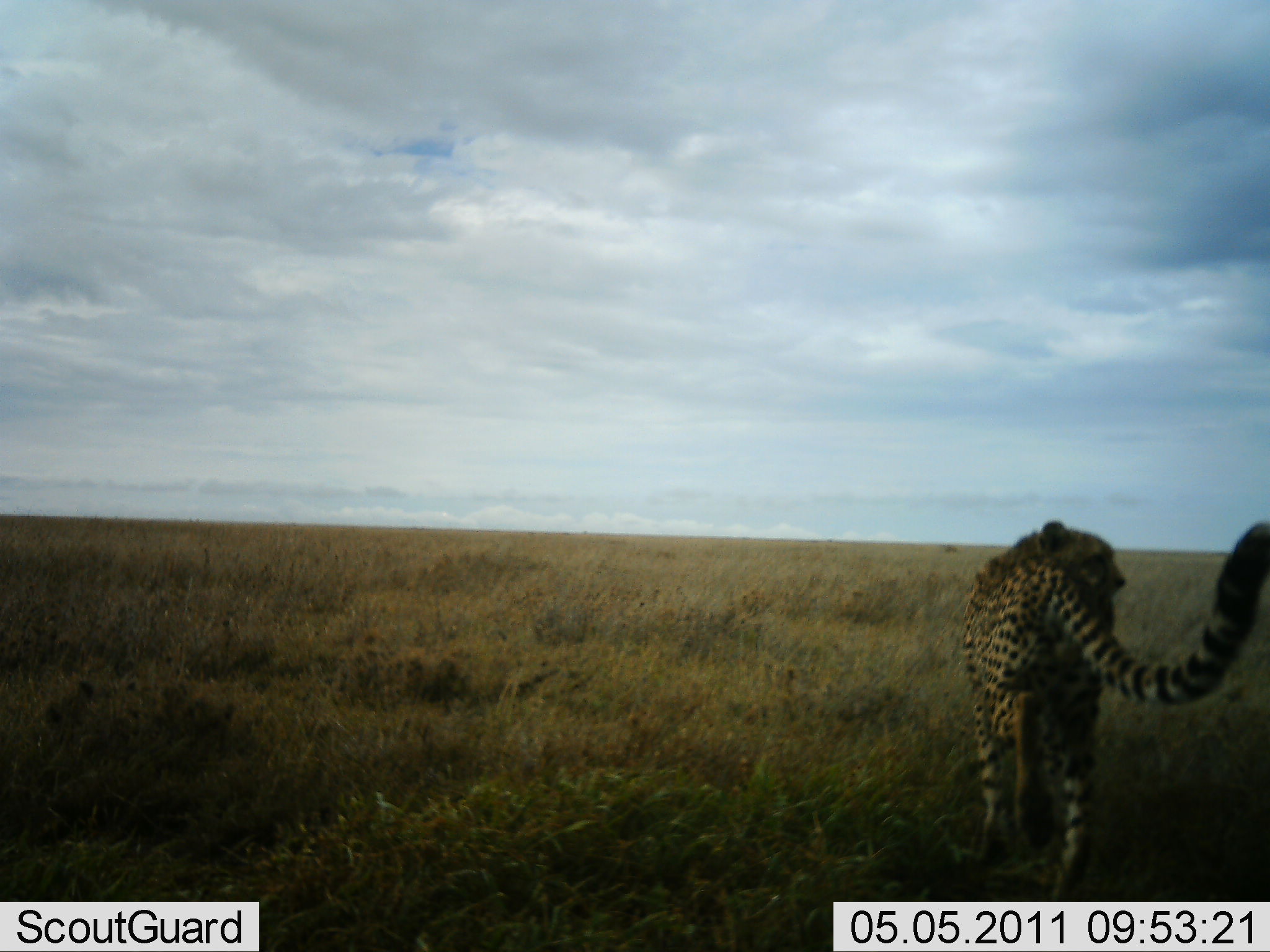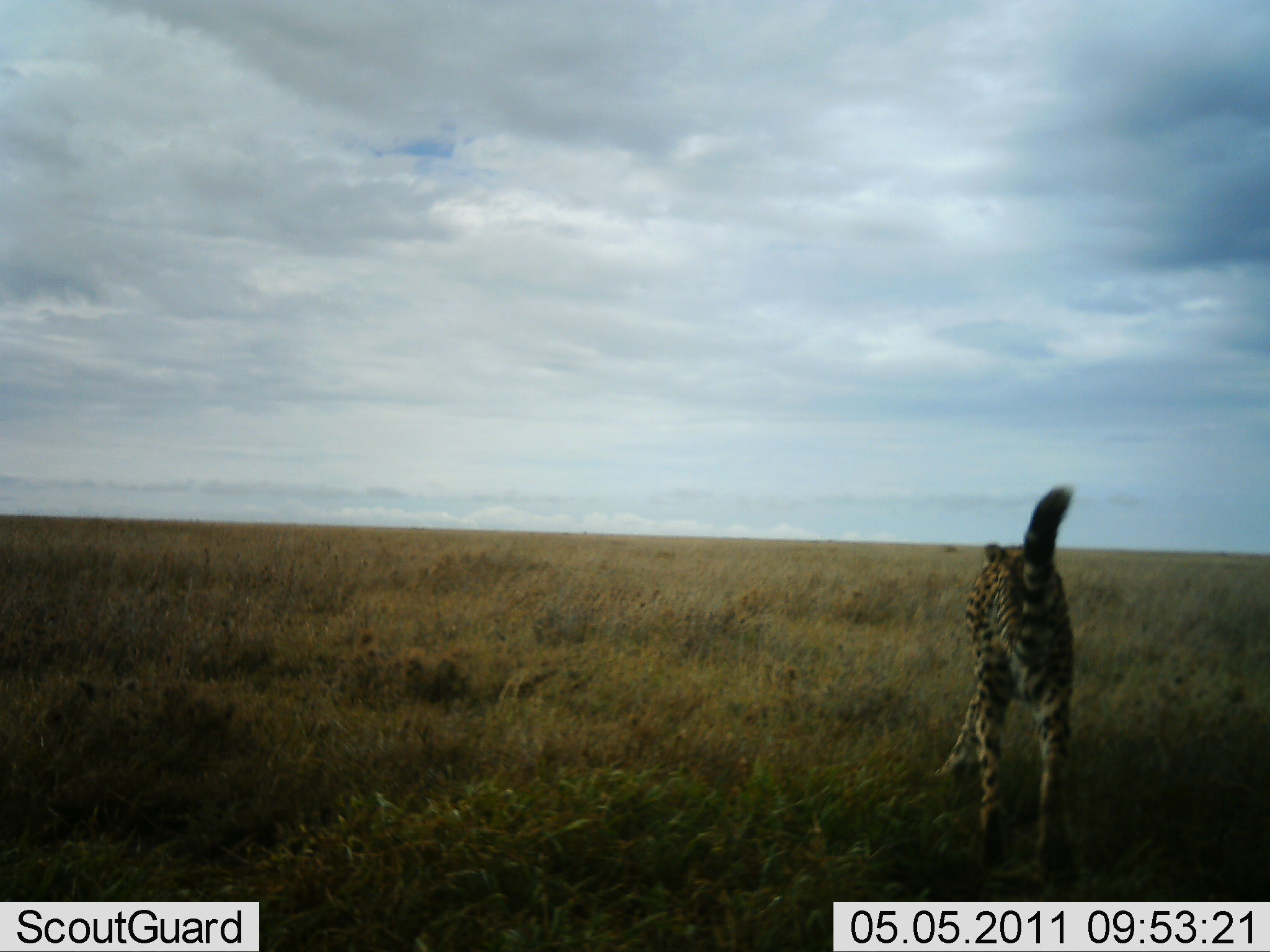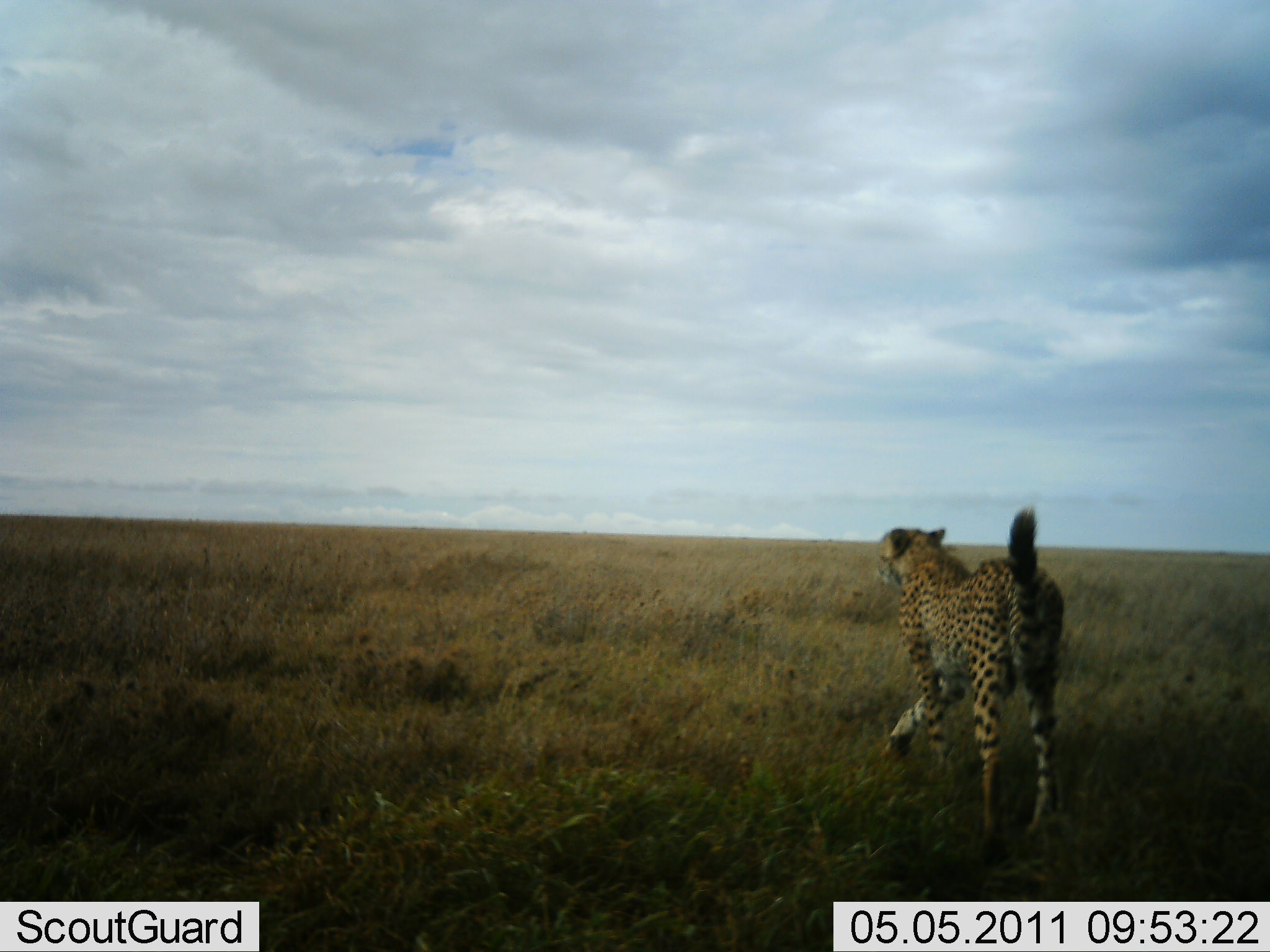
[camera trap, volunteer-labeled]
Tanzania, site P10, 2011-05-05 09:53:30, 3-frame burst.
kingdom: Animalia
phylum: Chordata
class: Mammalia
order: Carnivora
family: Felidae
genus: Acinonyx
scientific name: Acinonyx jubatus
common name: cheetah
Cheetah (Acinonyx jubatus), count 1. Behavior (volunteer vote fractions): standing 0%, resting 0%, moving 100%, interacting 0%. Young present (vote fraction): 0%. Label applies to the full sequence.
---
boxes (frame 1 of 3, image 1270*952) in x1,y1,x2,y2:
animal: 957,517,1270,901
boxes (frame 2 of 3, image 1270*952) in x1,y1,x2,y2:
animal: 934,482,1078,877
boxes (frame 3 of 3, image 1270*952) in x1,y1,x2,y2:
animal: 873,506,1067,860